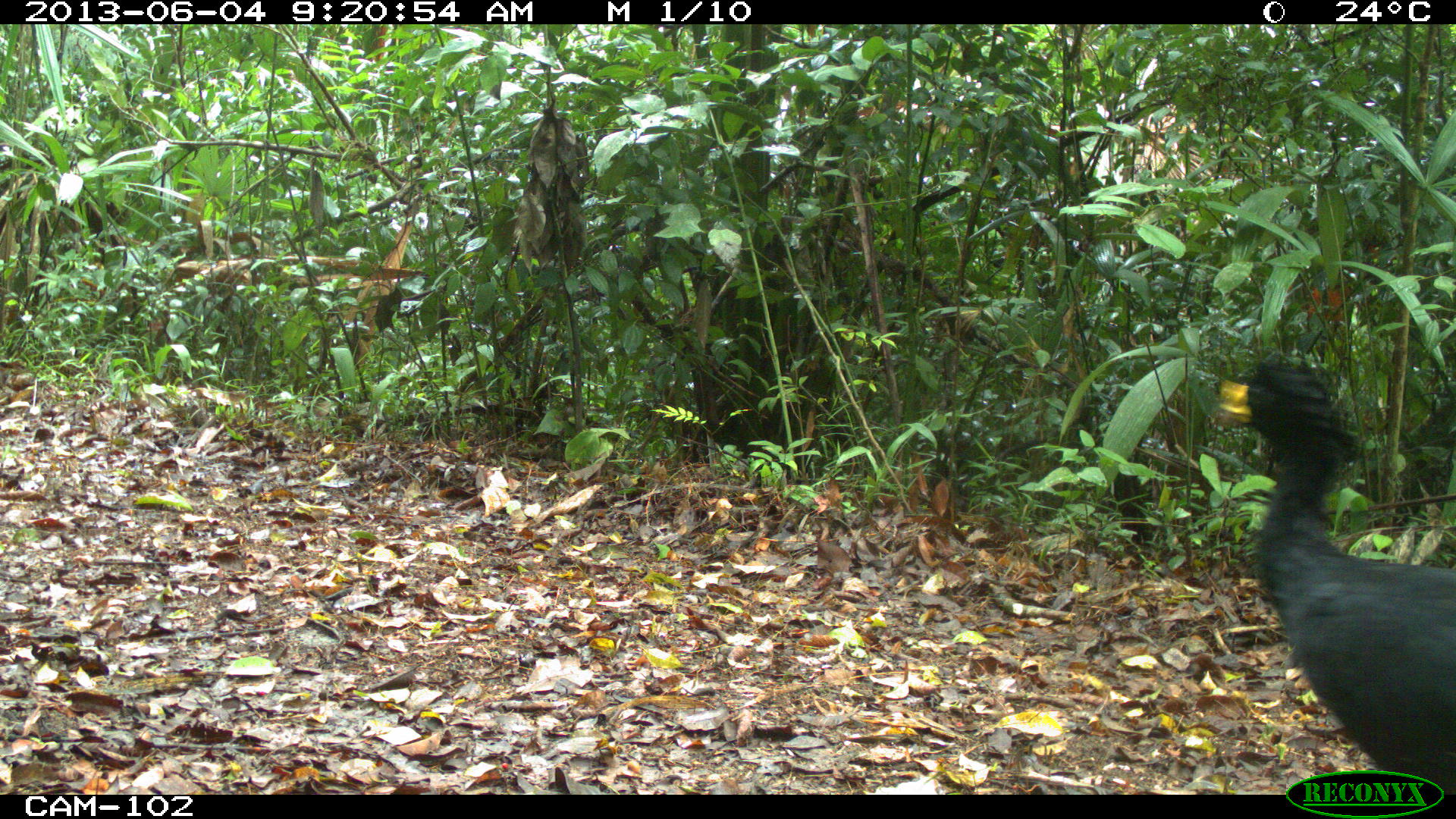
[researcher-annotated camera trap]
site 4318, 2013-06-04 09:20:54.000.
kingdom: Animalia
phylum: Chordata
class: Aves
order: Galliformes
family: Cracidae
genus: Crax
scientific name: Crax rubra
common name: great curassow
Crax rubra (great curassow), count 1, sex male.